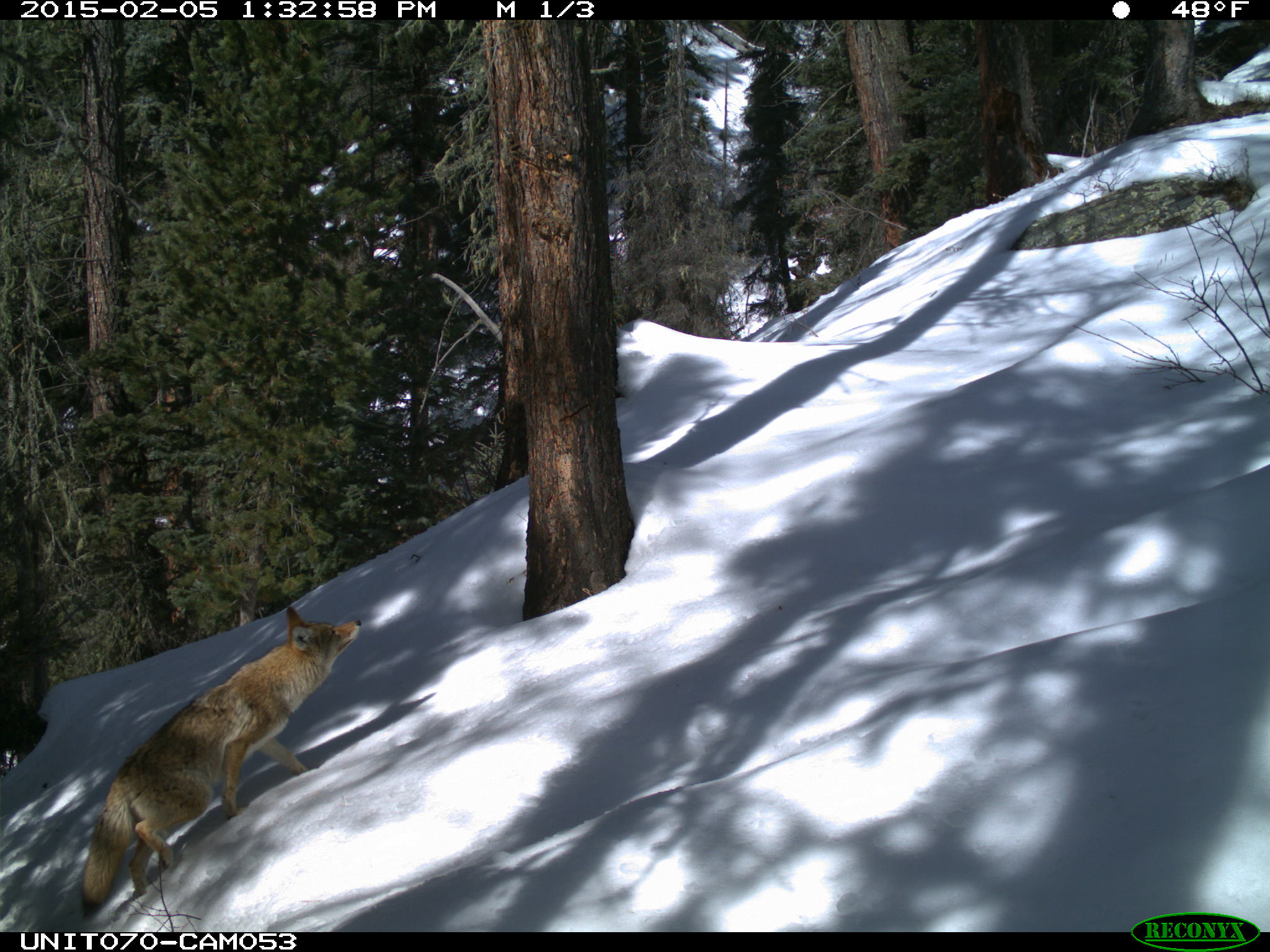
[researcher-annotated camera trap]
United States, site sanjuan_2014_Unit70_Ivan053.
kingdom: Animalia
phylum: Chordata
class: Mammalia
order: Carnivora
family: Canidae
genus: Canis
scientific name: Canis latrans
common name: coyote